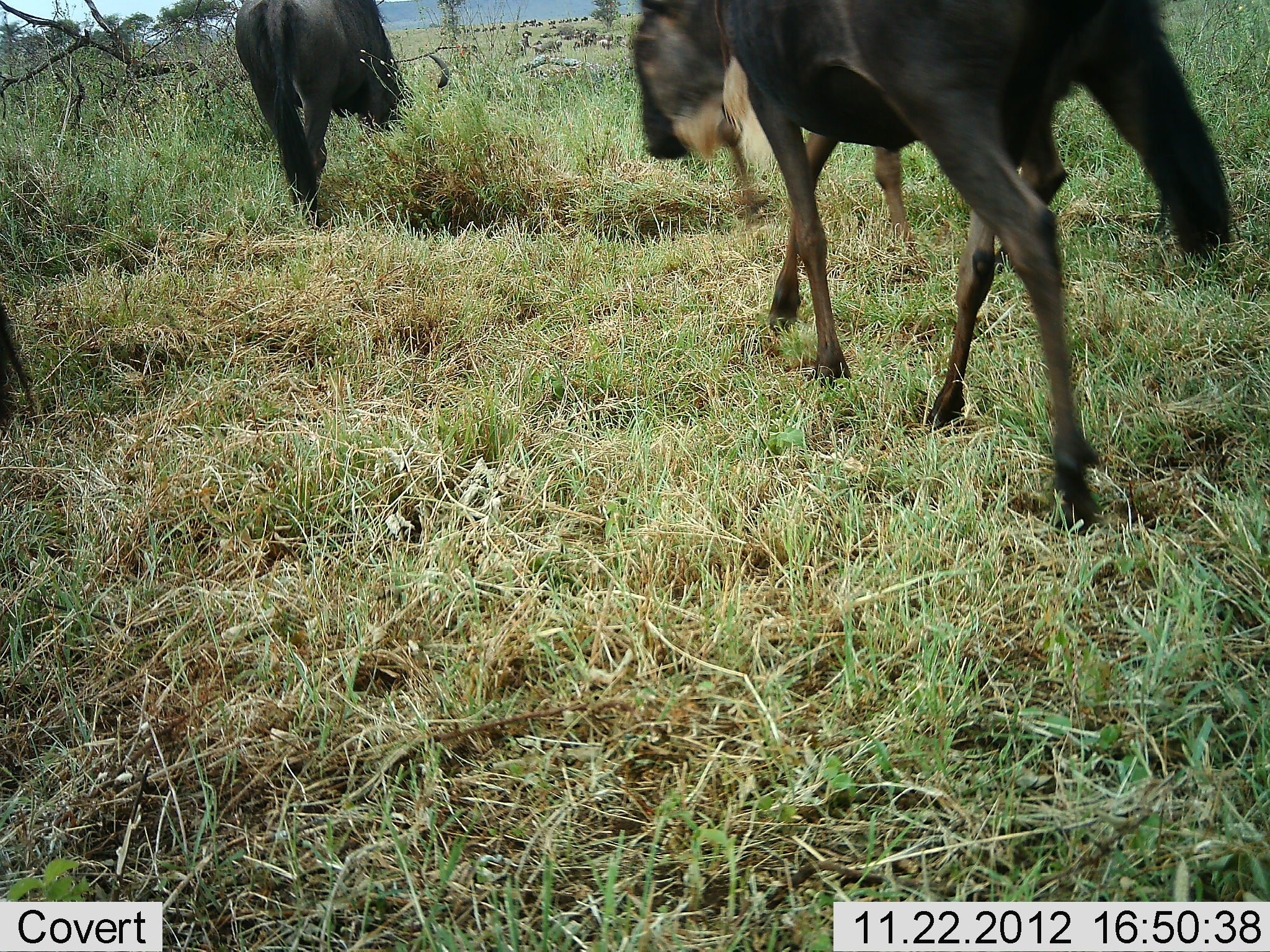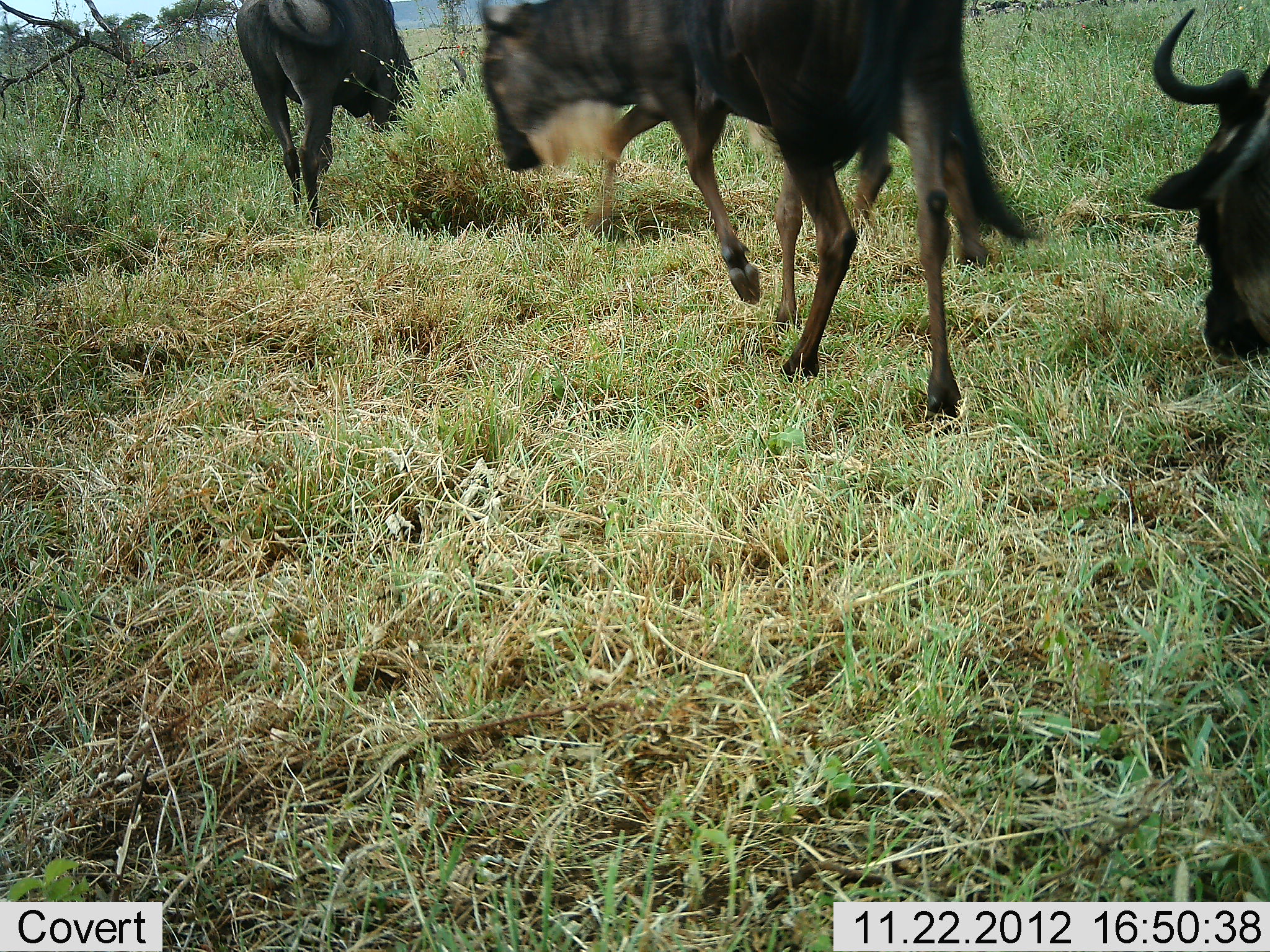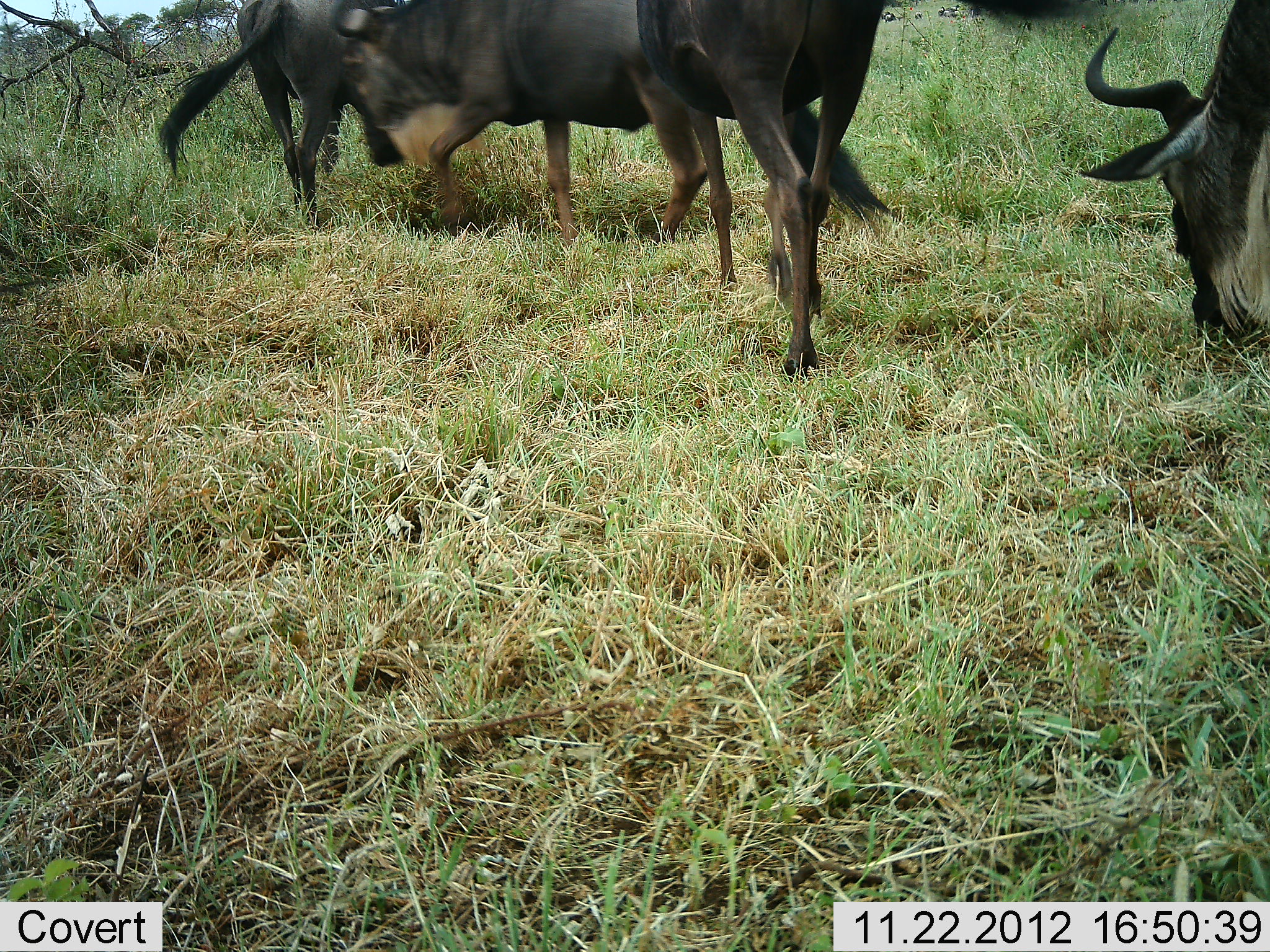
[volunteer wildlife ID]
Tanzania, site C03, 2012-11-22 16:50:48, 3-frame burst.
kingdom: Animalia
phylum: Chordata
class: Mammalia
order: Artiodactyla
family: Bovidae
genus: Connochaetes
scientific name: Connochaetes taurinus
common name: blue wildebeest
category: wildebeest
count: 4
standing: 8%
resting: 3%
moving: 95%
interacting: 3%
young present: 5%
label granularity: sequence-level